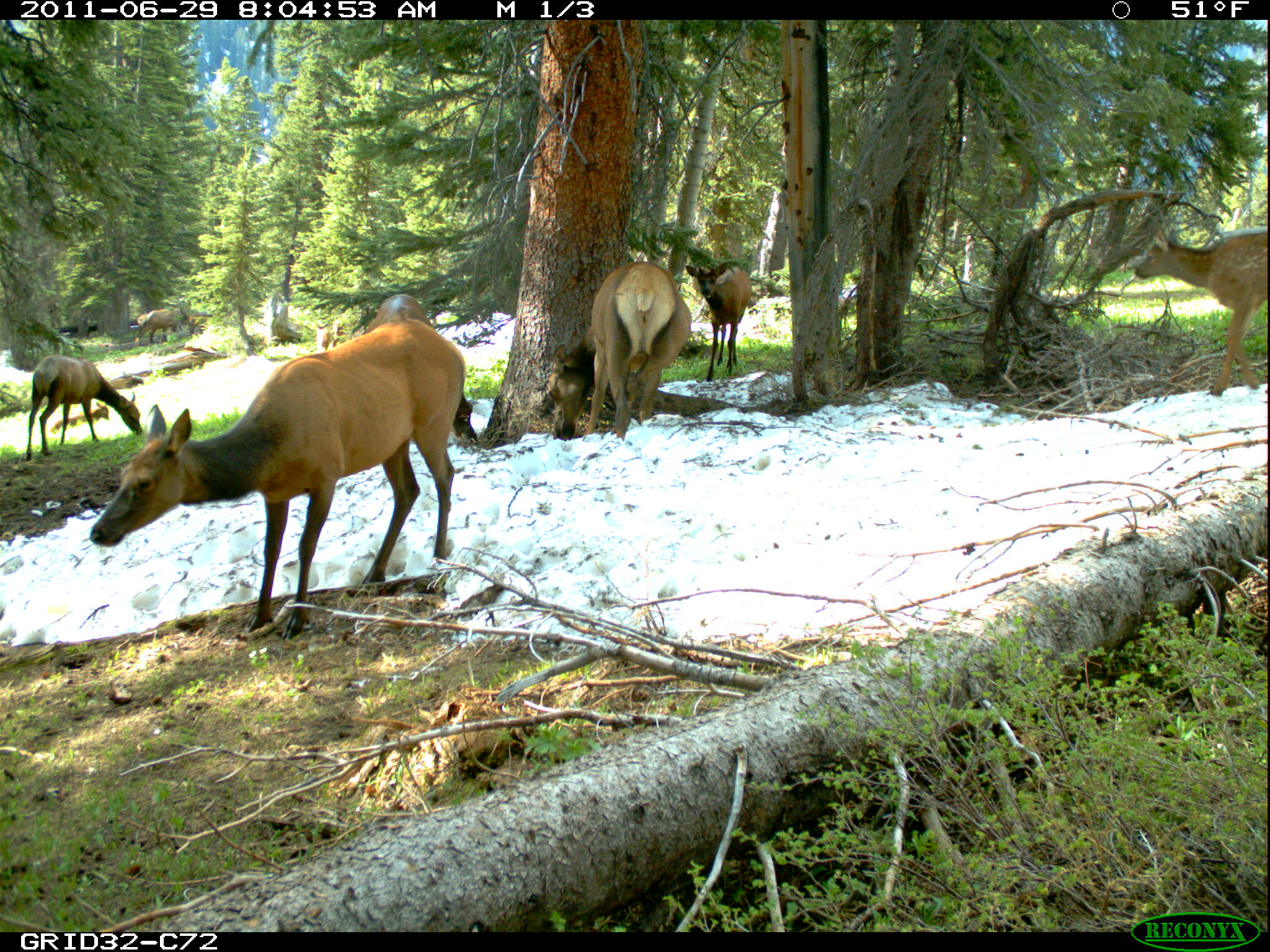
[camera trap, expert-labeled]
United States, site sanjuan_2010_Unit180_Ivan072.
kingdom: Animalia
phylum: Chordata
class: Mammalia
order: Artiodactyla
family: Cervidae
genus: Cervus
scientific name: Cervus elaphus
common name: red deer